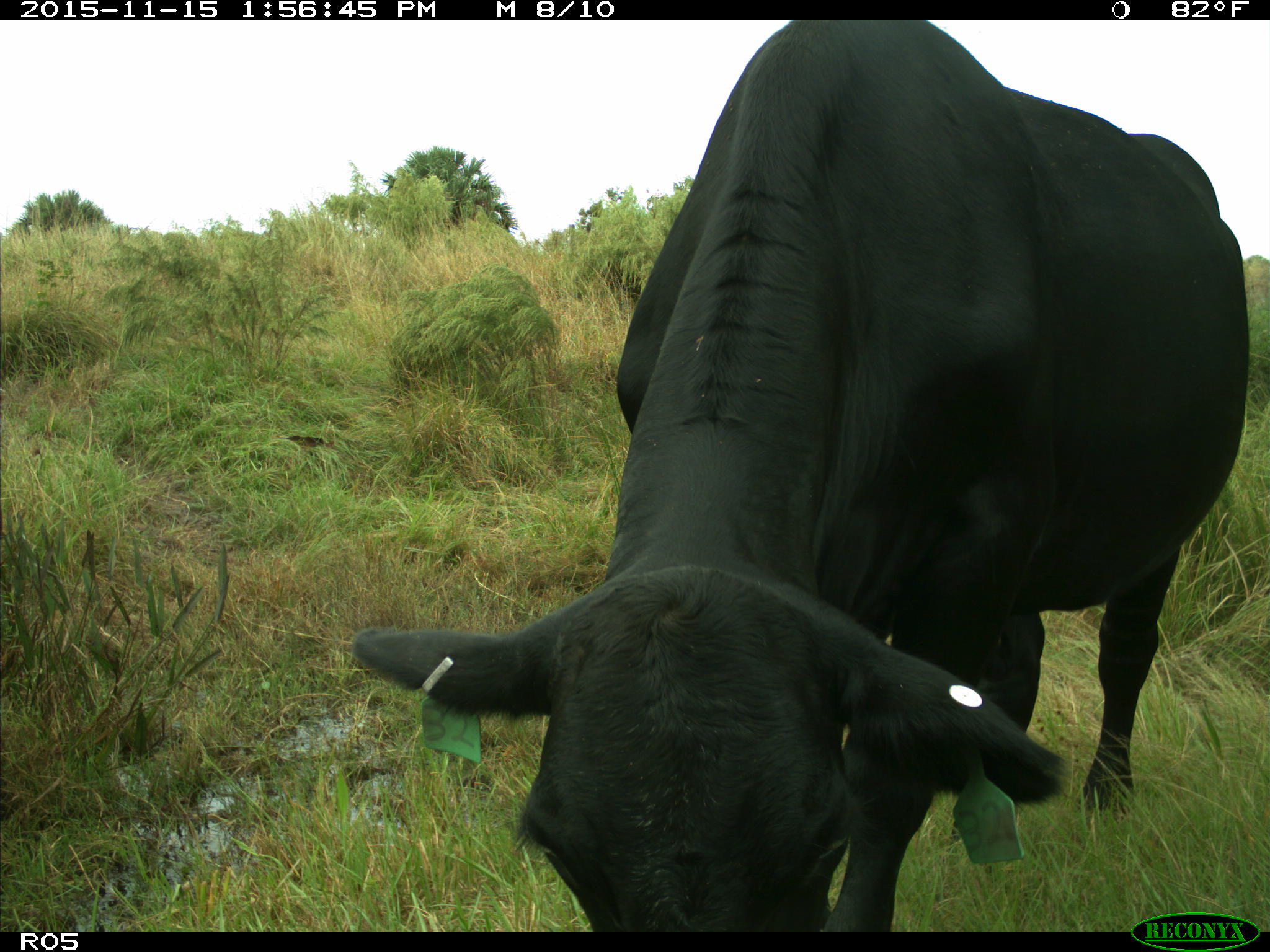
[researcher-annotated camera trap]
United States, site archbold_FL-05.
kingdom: Animalia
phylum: Chordata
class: Mammalia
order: Artiodactyla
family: Bovidae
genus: Bos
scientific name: Bos taurus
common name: domestic cow